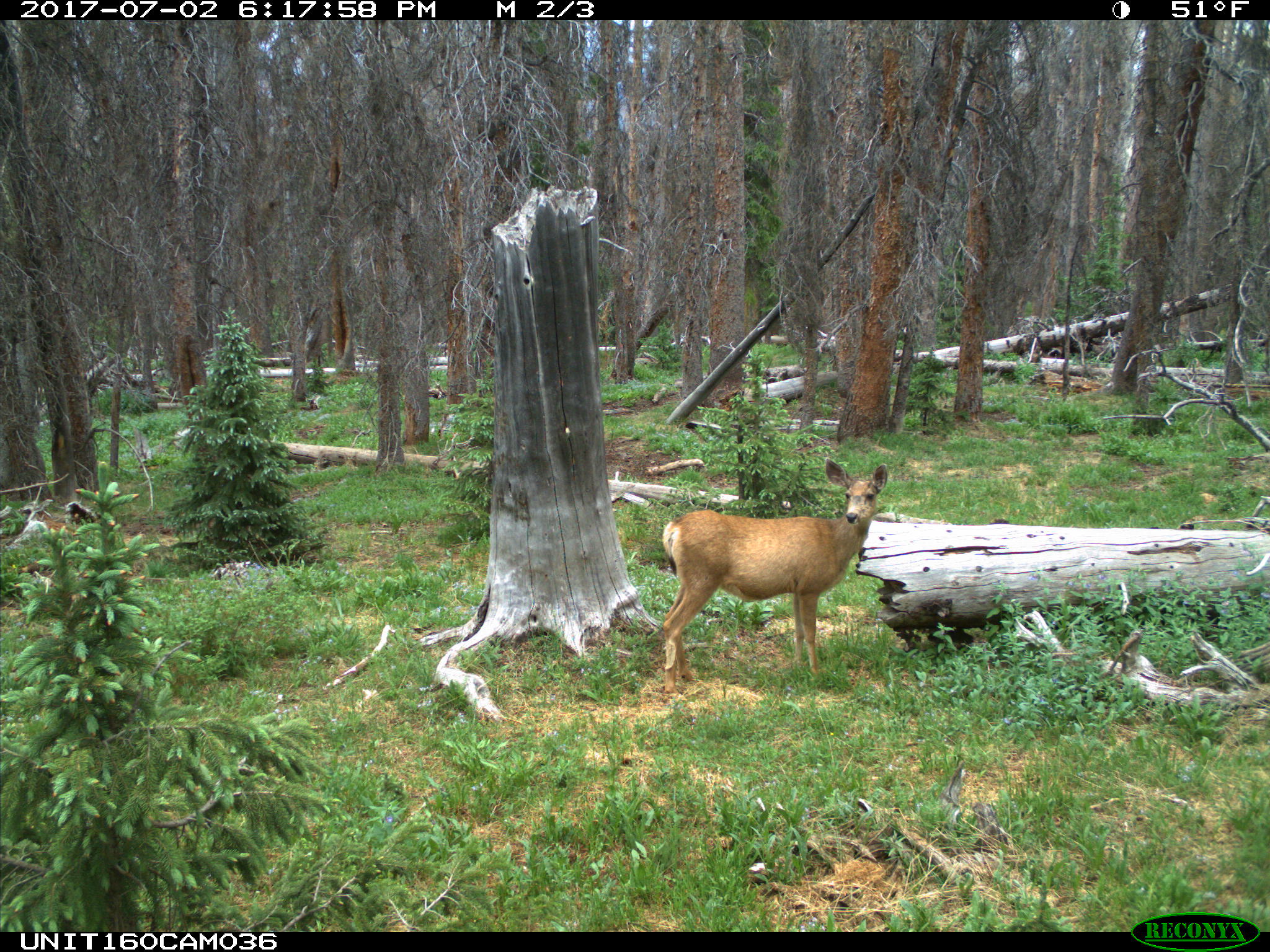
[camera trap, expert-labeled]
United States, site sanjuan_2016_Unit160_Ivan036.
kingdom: Animalia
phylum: Chordata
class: Mammalia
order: Artiodactyla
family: Cervidae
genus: Odocoileus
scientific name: Odocoileus hemionus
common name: mule deer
Odocoileus hemionus (mule deer).